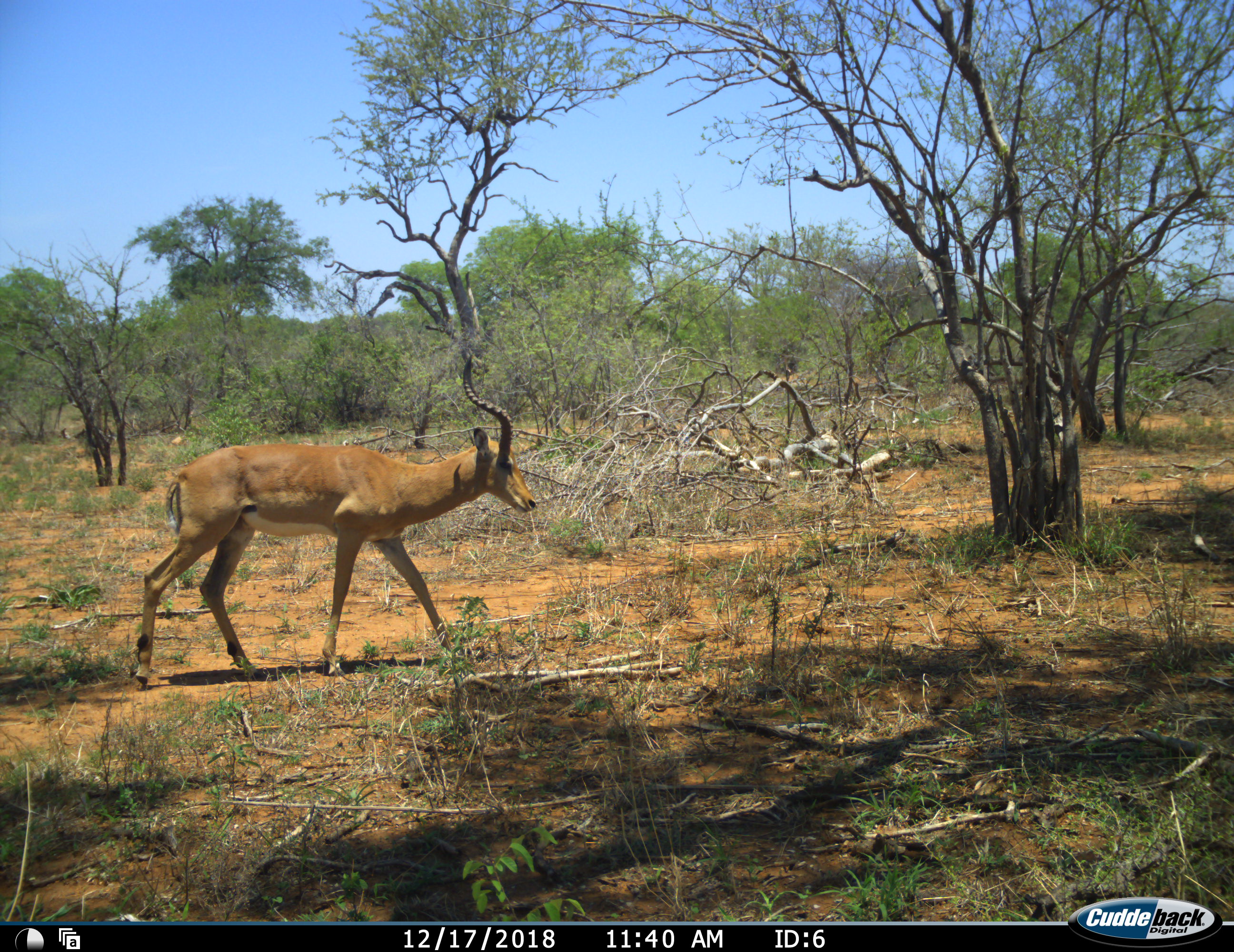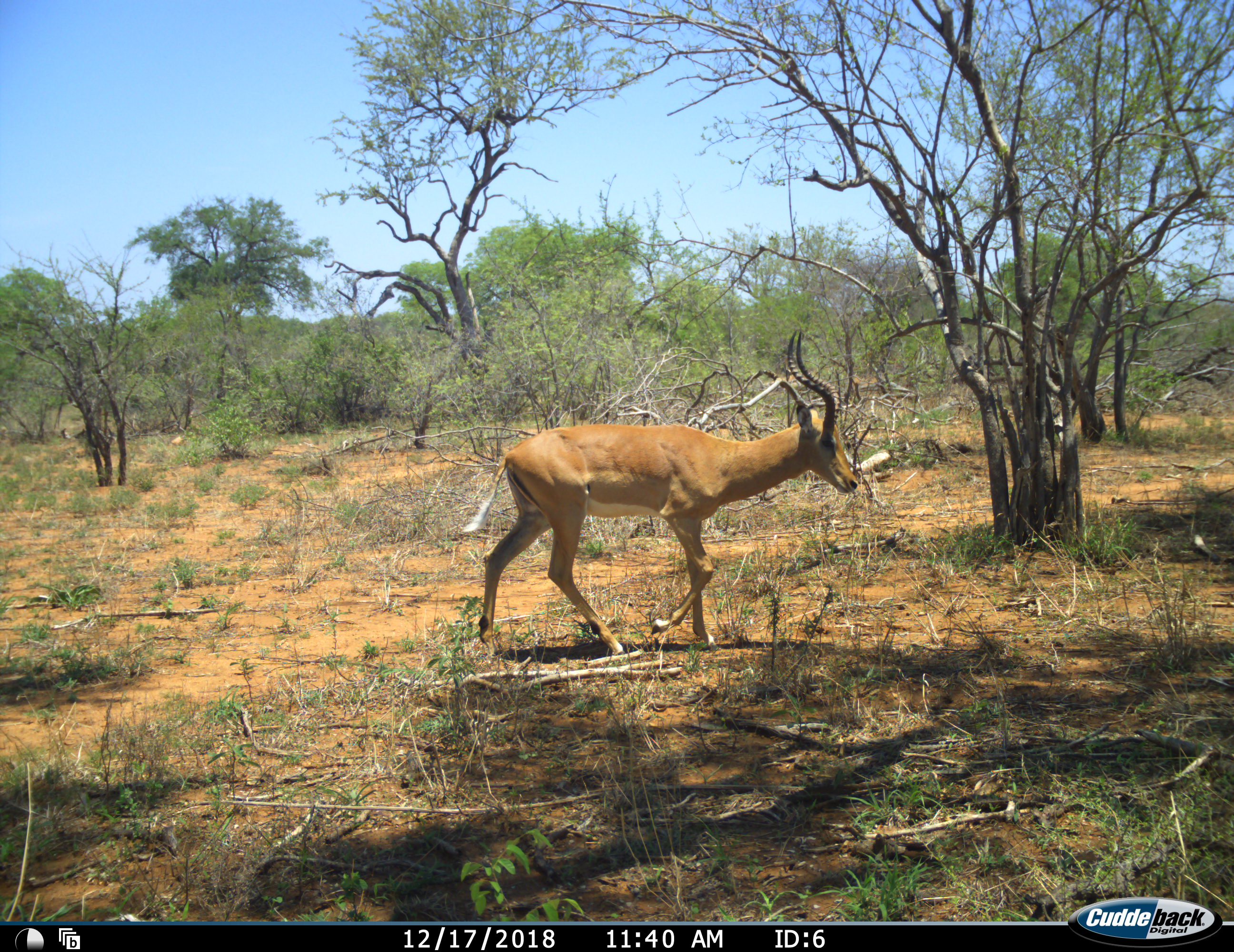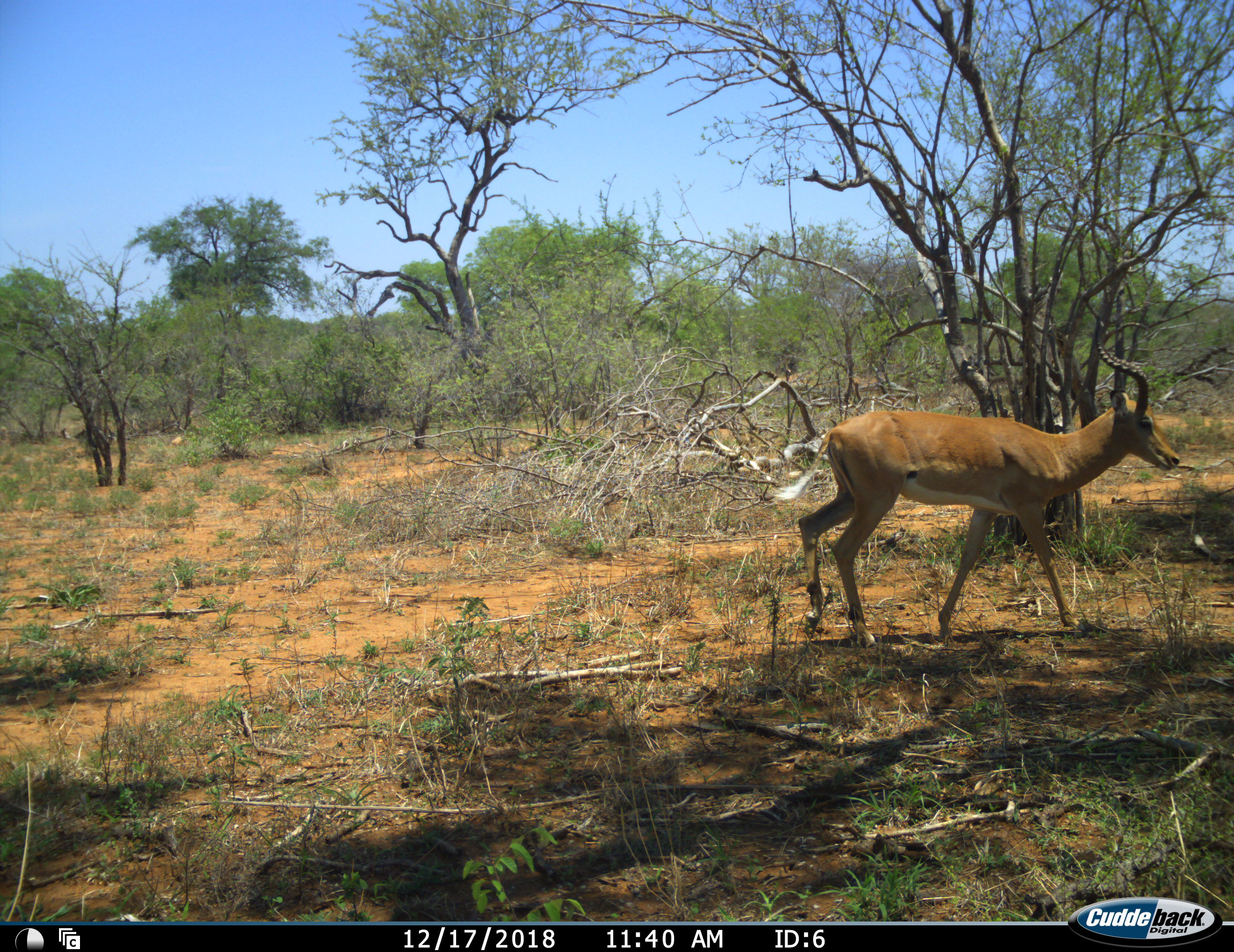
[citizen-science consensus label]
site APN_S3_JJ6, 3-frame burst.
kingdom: Animalia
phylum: Chordata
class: Mammalia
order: Artiodactyla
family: Bovidae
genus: Aepyceros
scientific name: Aepyceros melampus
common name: impala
Impala (Aepyceros melampus), count 1. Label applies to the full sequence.